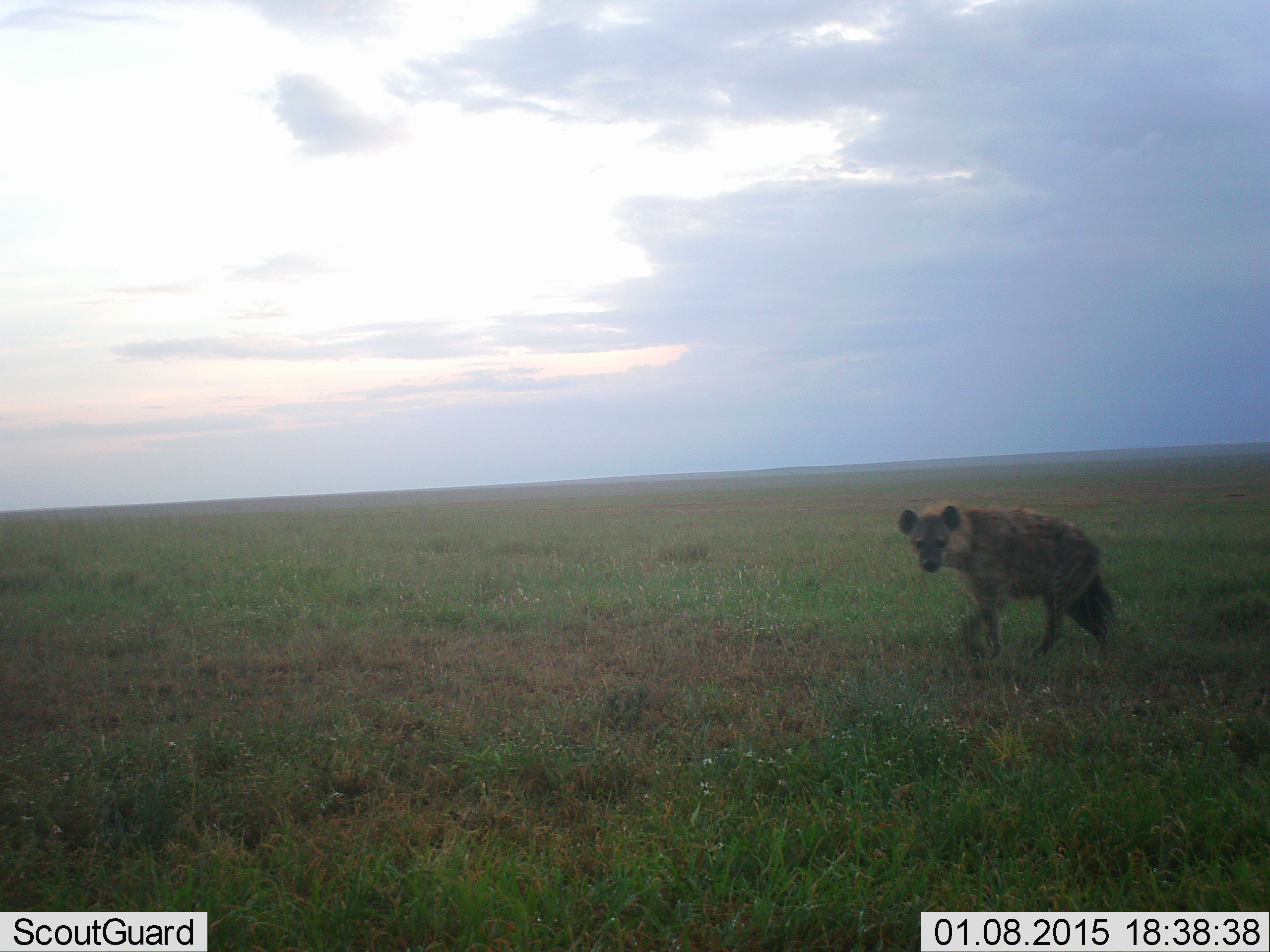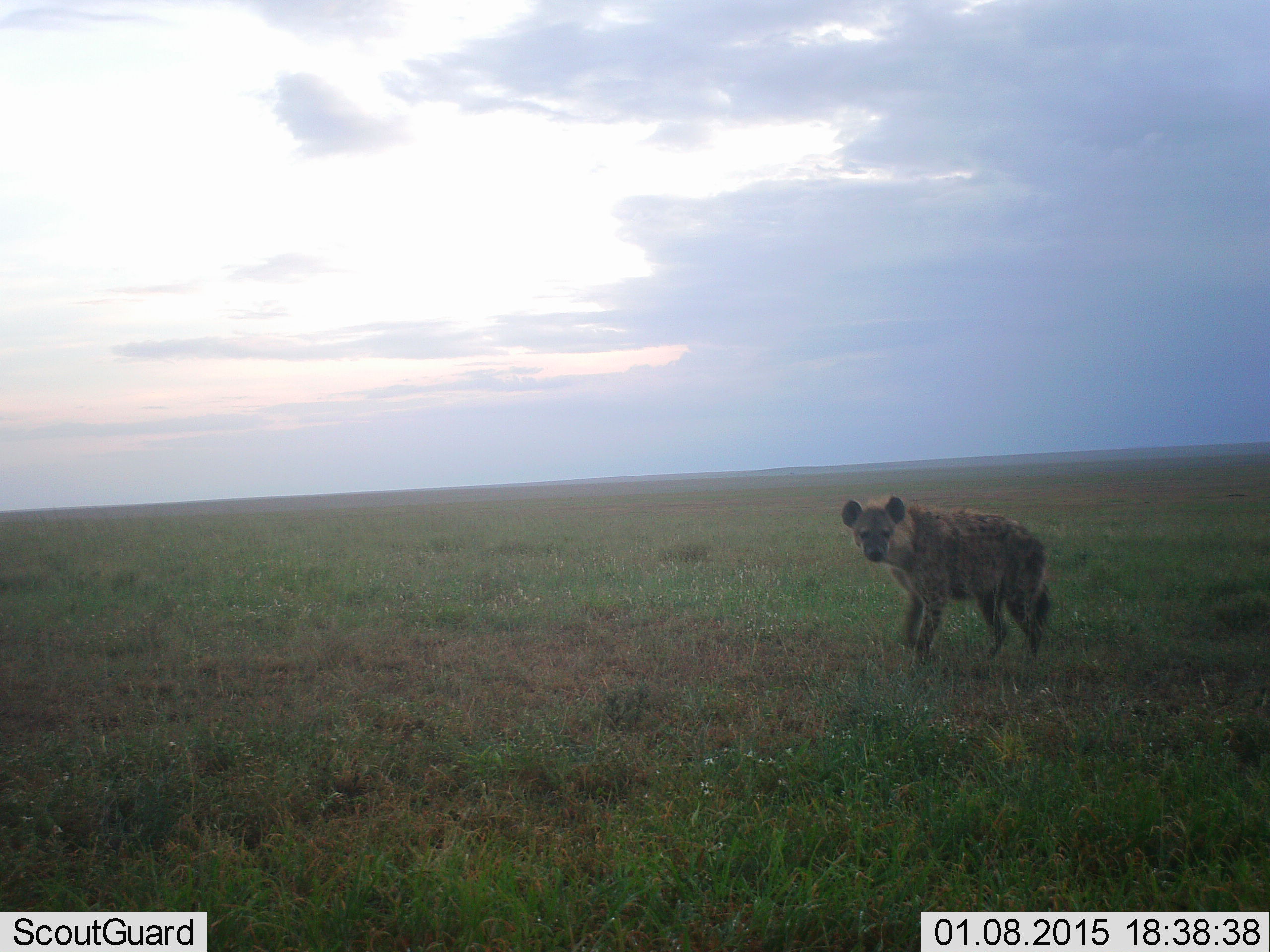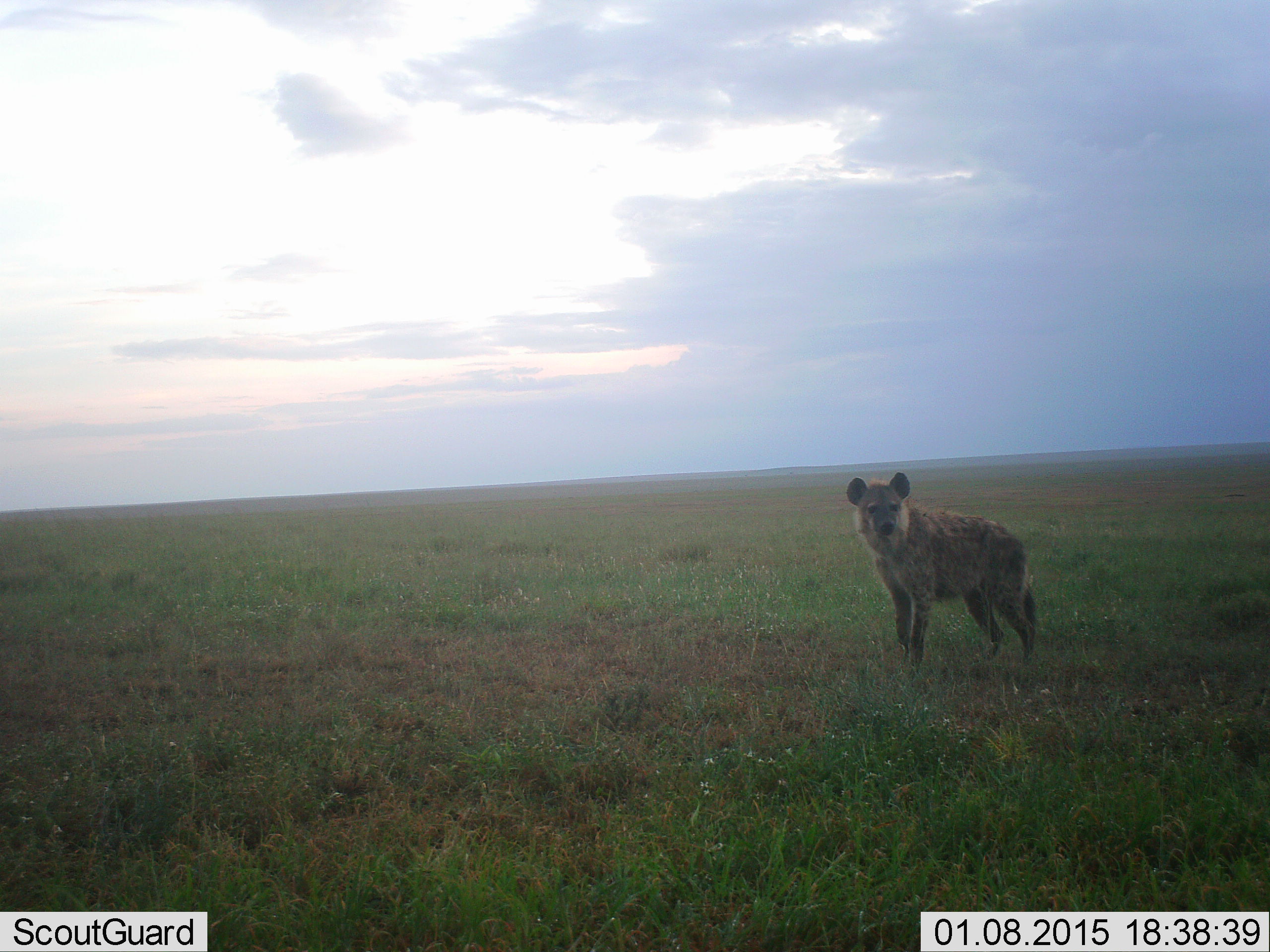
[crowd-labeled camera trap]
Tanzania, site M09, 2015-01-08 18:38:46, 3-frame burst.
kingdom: Animalia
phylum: Chordata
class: Mammalia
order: Carnivora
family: Hyaenidae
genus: Crocuta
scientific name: Crocuta crocuta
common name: spotted hyena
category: hyenaspotted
Hyenaspotted (spotted hyena) (Crocuta crocuta), count 1. Behavior (volunteer vote fractions): standing 30%, resting 0%, moving 80%, interacting 10%. Young present (vote fraction): 0%. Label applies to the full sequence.